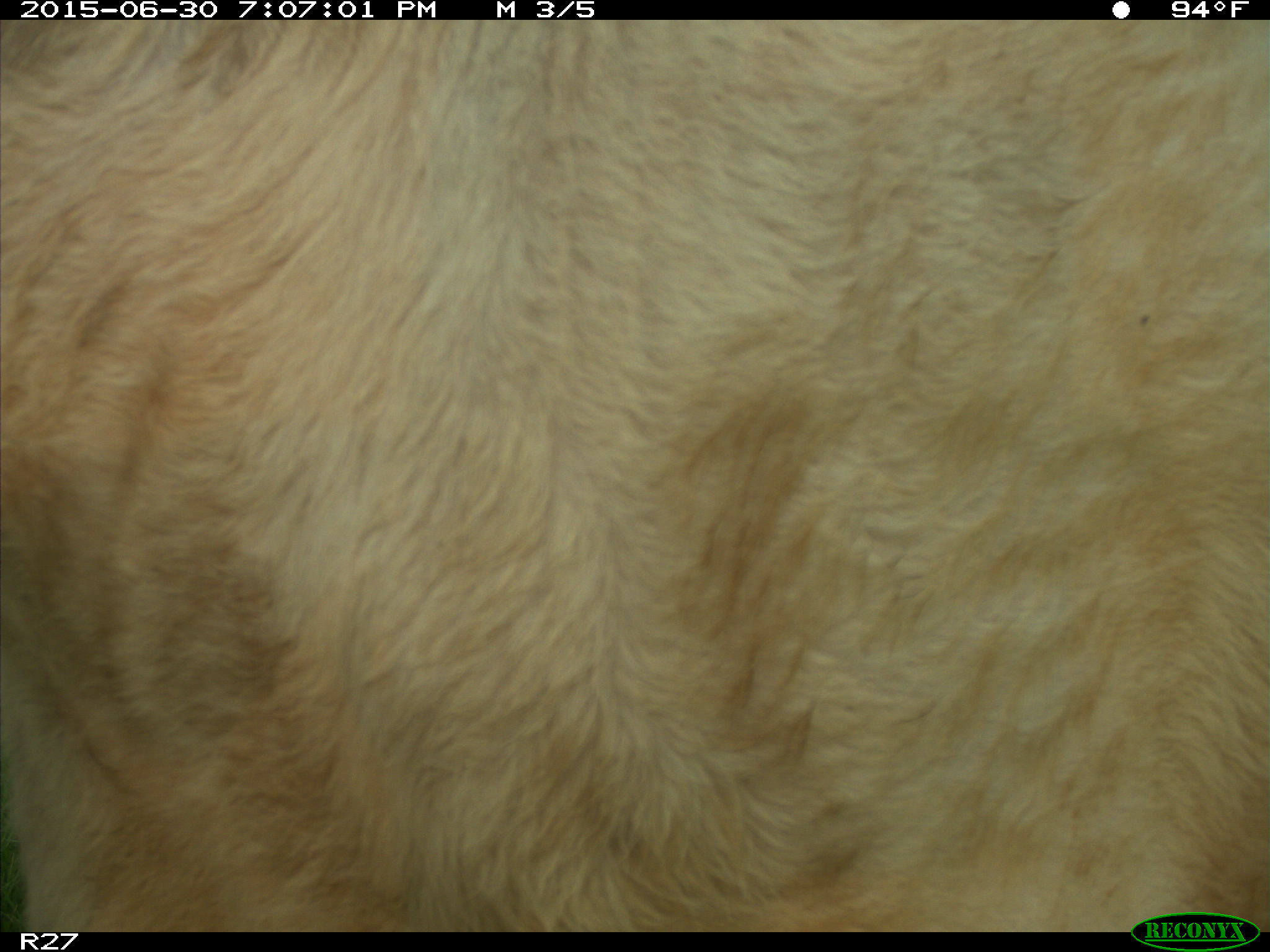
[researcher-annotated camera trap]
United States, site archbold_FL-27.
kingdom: Animalia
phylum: Chordata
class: Mammalia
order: Artiodactyla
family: Bovidae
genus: Bos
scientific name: Bos taurus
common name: domestic cow